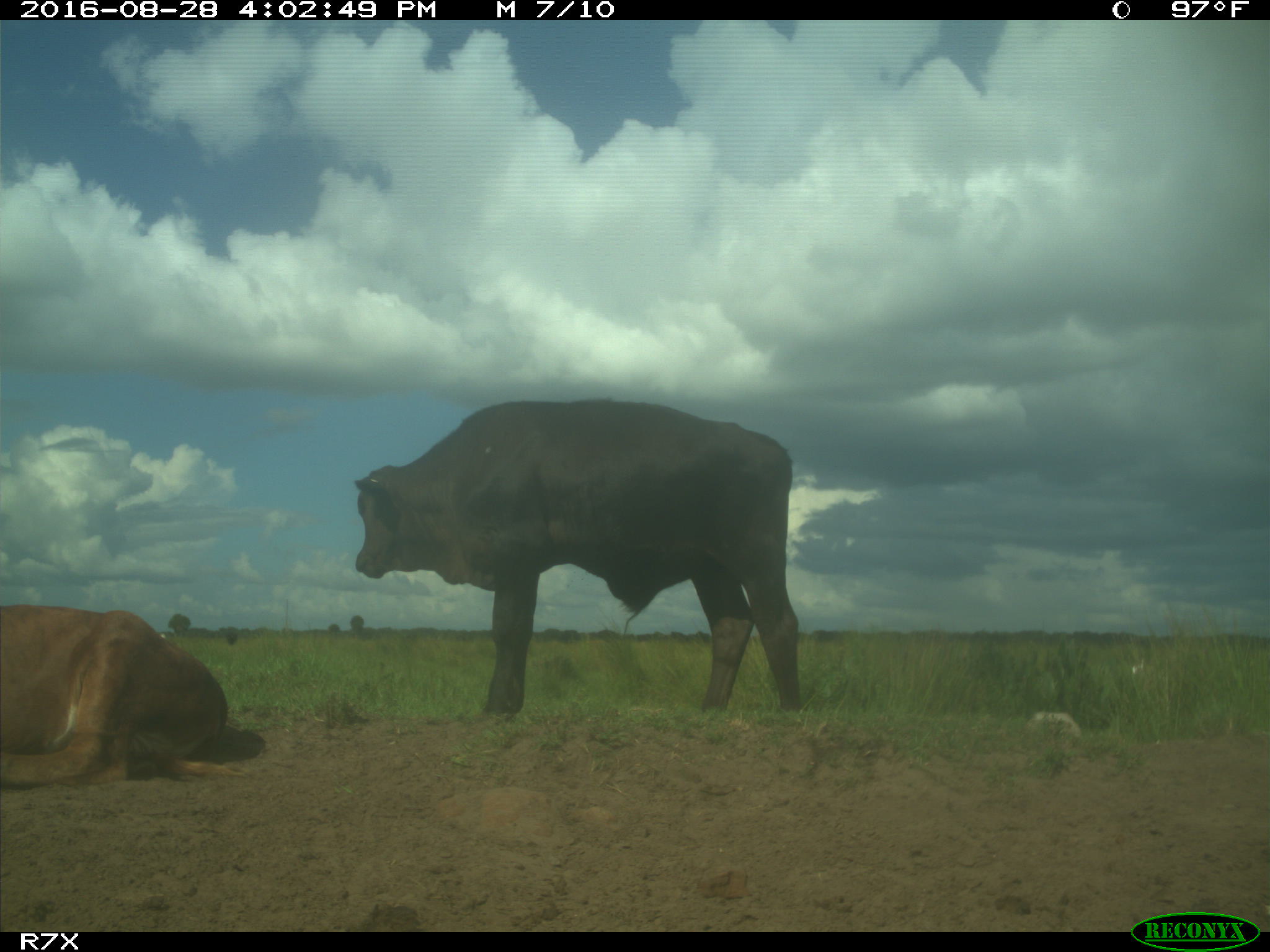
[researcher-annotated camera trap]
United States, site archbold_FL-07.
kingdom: Animalia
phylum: Chordata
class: Mammalia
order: Artiodactyla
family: Bovidae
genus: Bos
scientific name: Bos taurus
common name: domestic cow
Bos taurus (domestic cow).